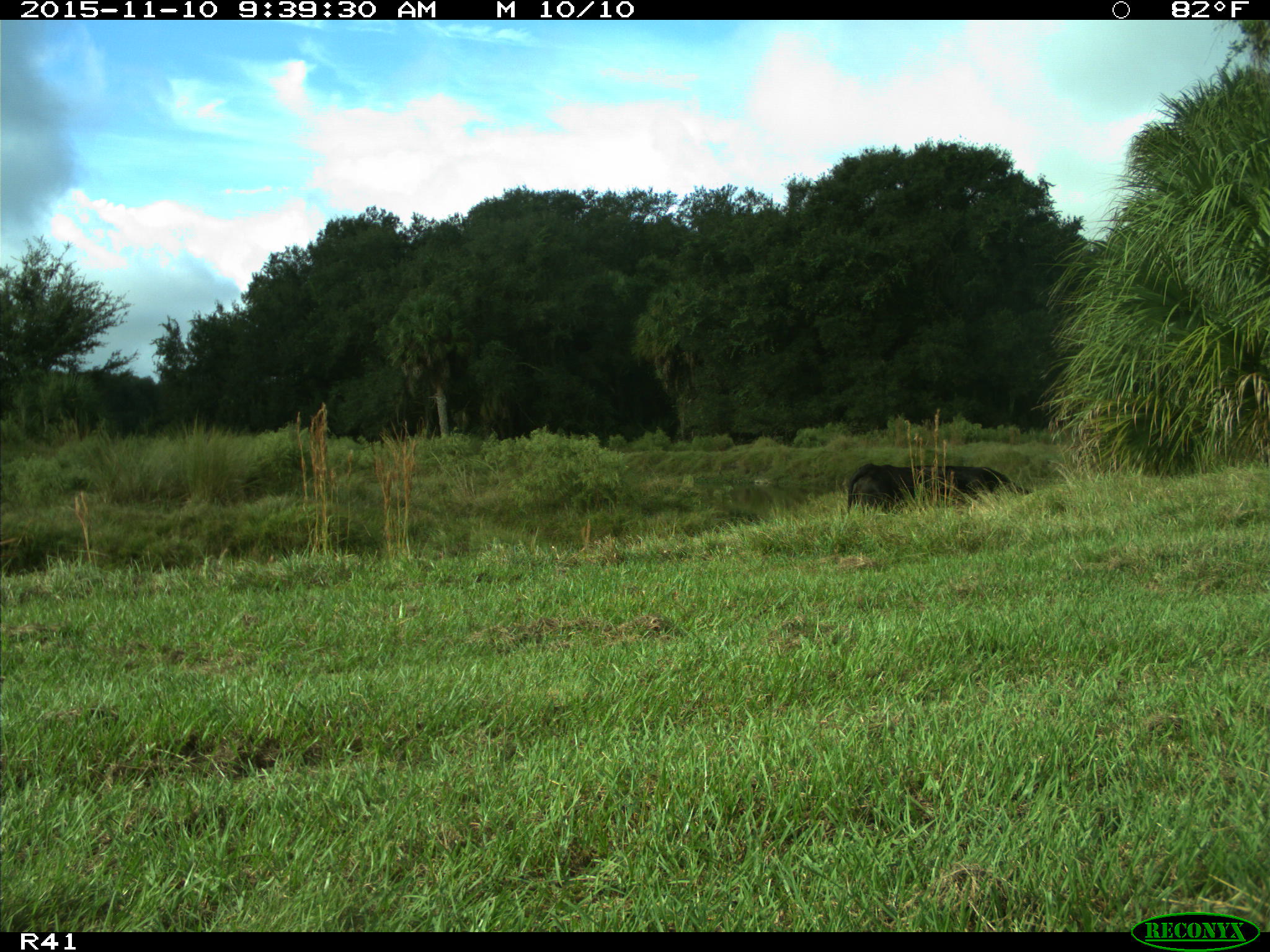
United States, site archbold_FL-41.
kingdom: Animalia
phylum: Chordata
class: Mammalia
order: Artiodactyla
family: Bovidae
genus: Bos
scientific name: Bos taurus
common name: domestic cow